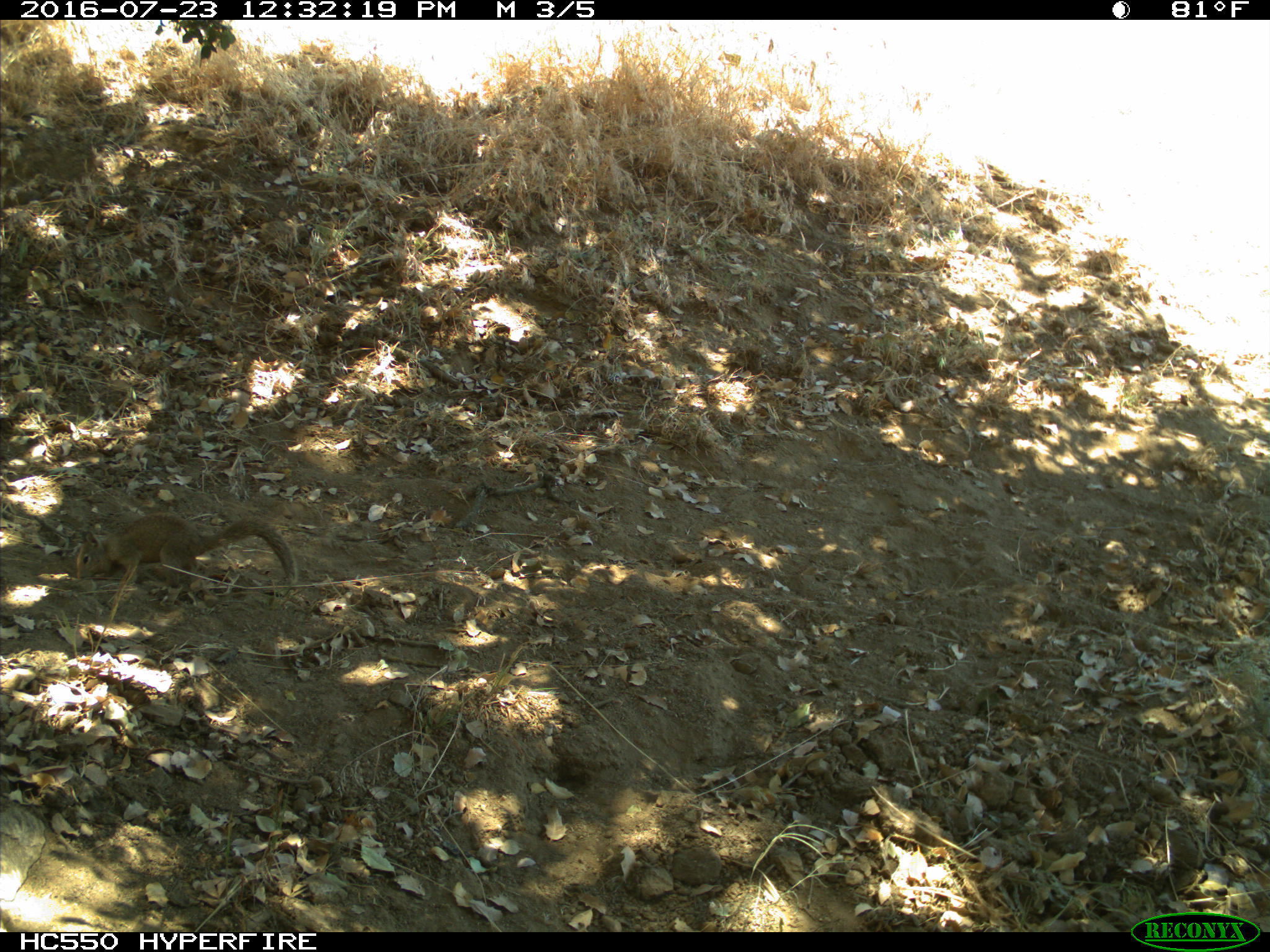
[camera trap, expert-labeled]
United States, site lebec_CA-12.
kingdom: Animalia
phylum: Chordata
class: Mammalia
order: Rodentia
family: Sciuridae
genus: Otospermophilus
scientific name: Otospermophilus beecheyi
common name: california ground squirrel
Otospermophilus beecheyi (california ground squirrel).